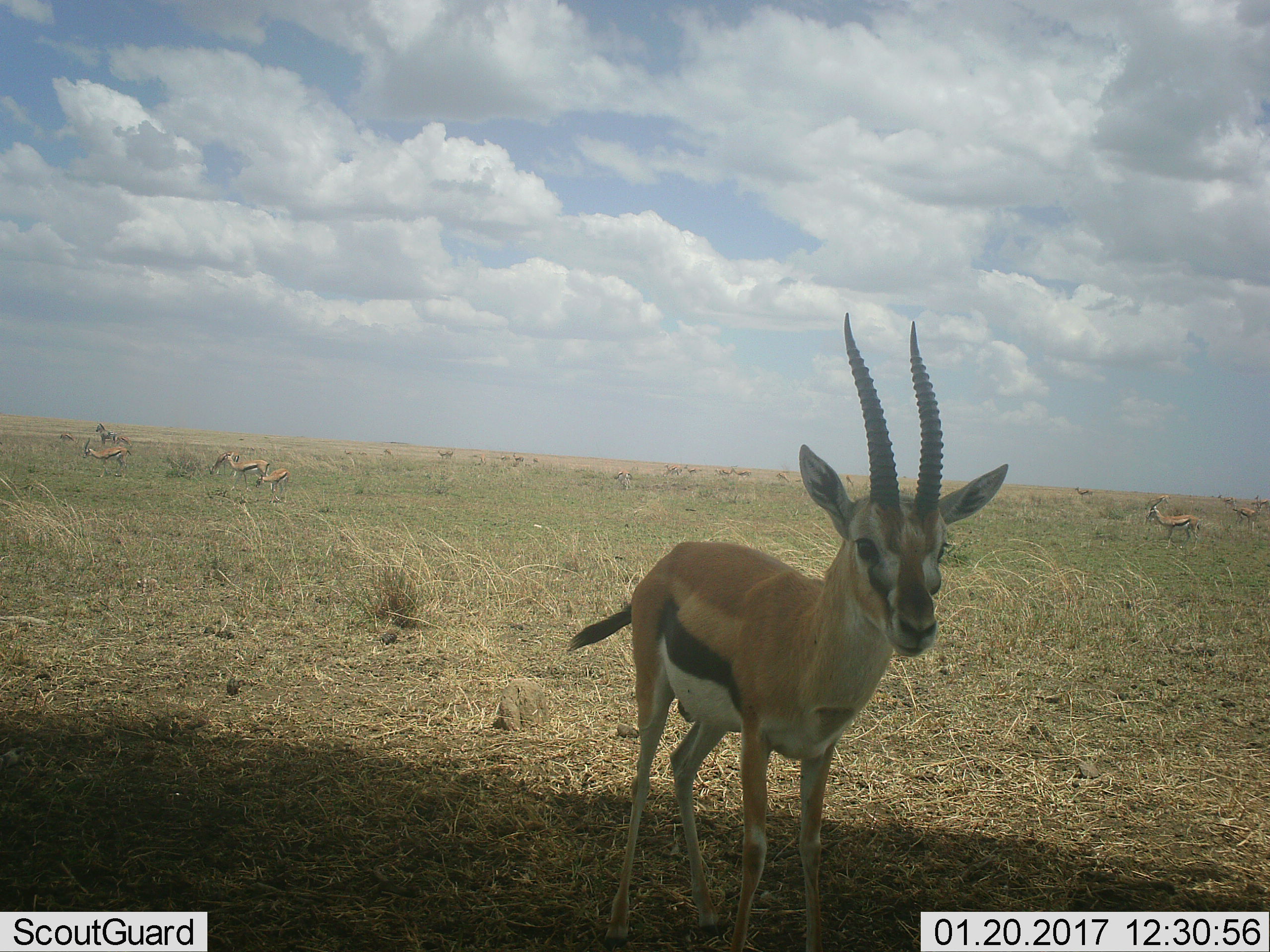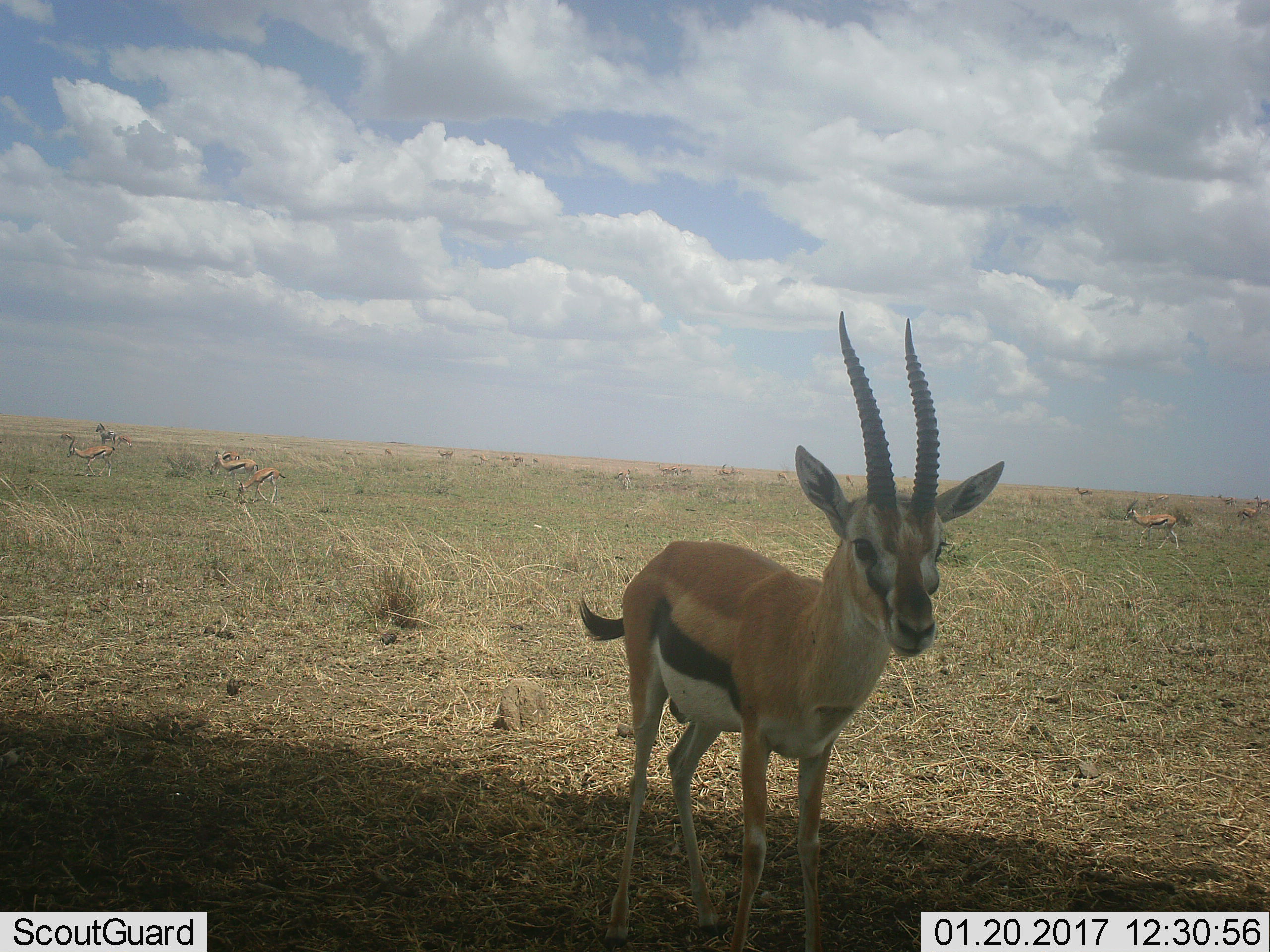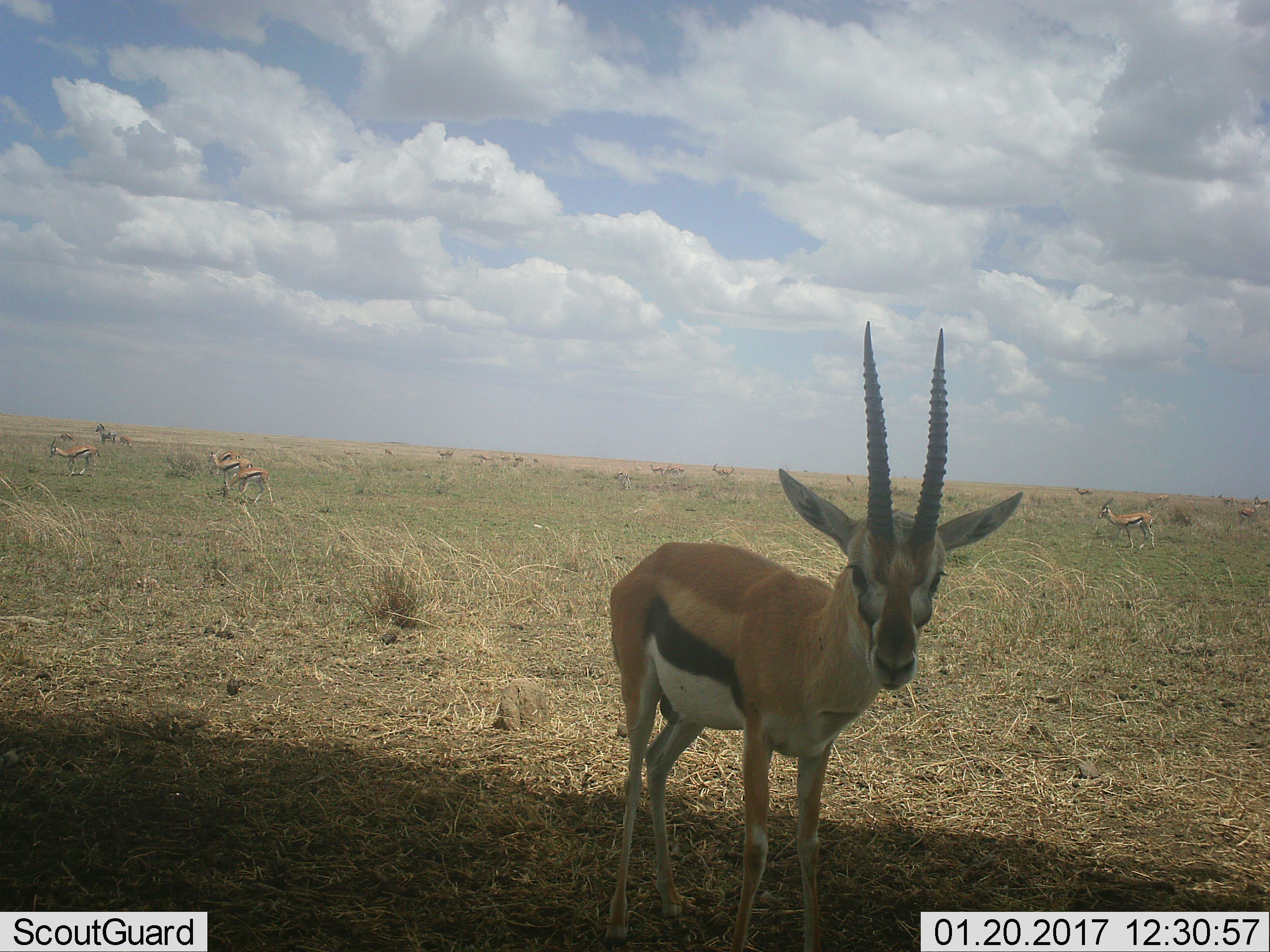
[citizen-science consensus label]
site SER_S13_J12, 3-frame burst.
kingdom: Animalia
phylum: Chordata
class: Mammalia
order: Artiodactyla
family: Bovidae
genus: Eudorcas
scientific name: Eudorcas thomsonii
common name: thomson's gazelle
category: gazellethomsons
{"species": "gazellethomsons (thomson's gazelle) (Eudorcas thomsonii)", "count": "11-50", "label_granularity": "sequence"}